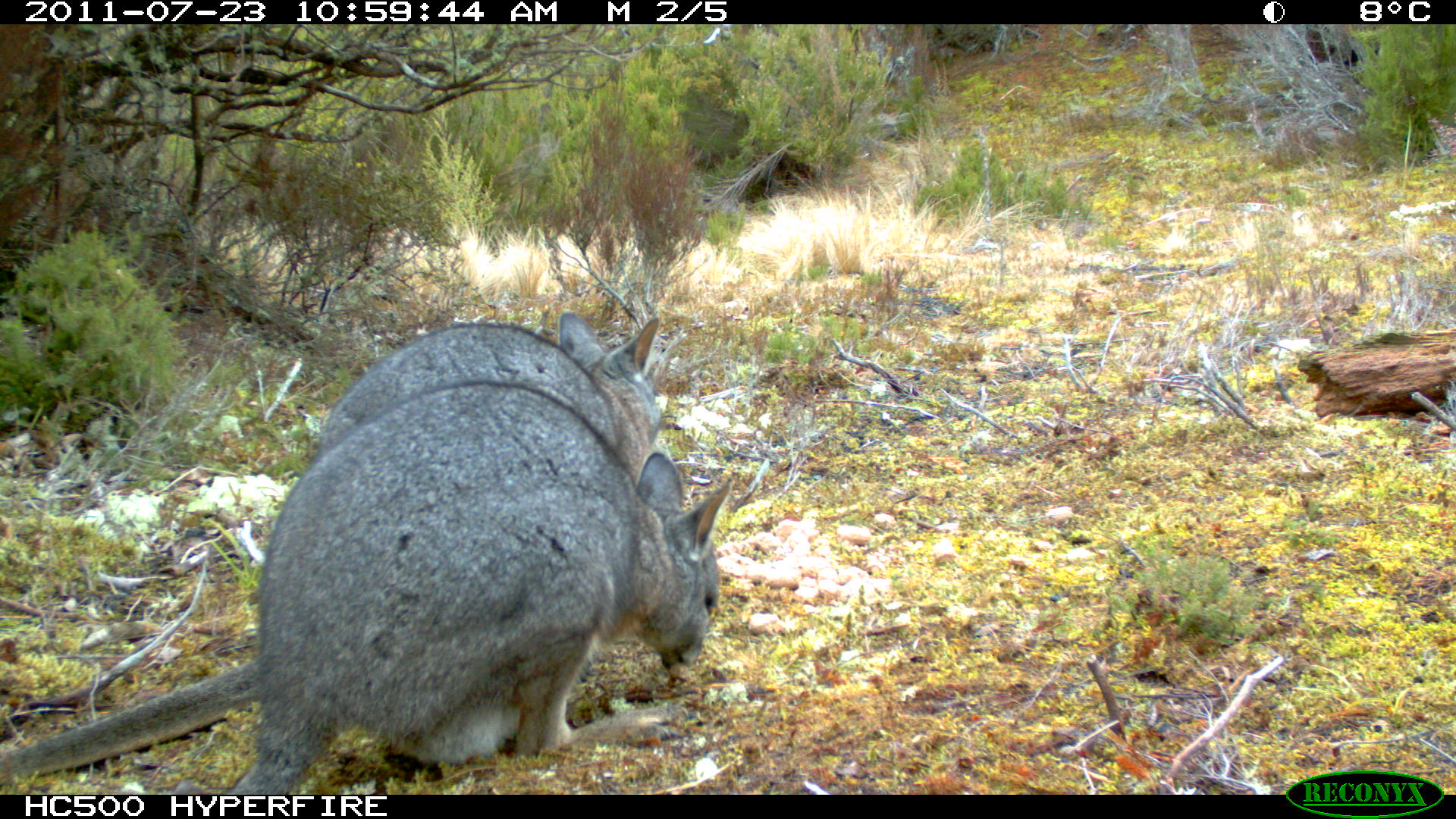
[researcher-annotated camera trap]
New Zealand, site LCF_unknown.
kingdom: Animalia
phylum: Chordata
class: Mammalia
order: Diprotodontia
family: Macropodidae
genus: Notamacropus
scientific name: Notamacropus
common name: wallaby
Wallaby (Notamacropus).